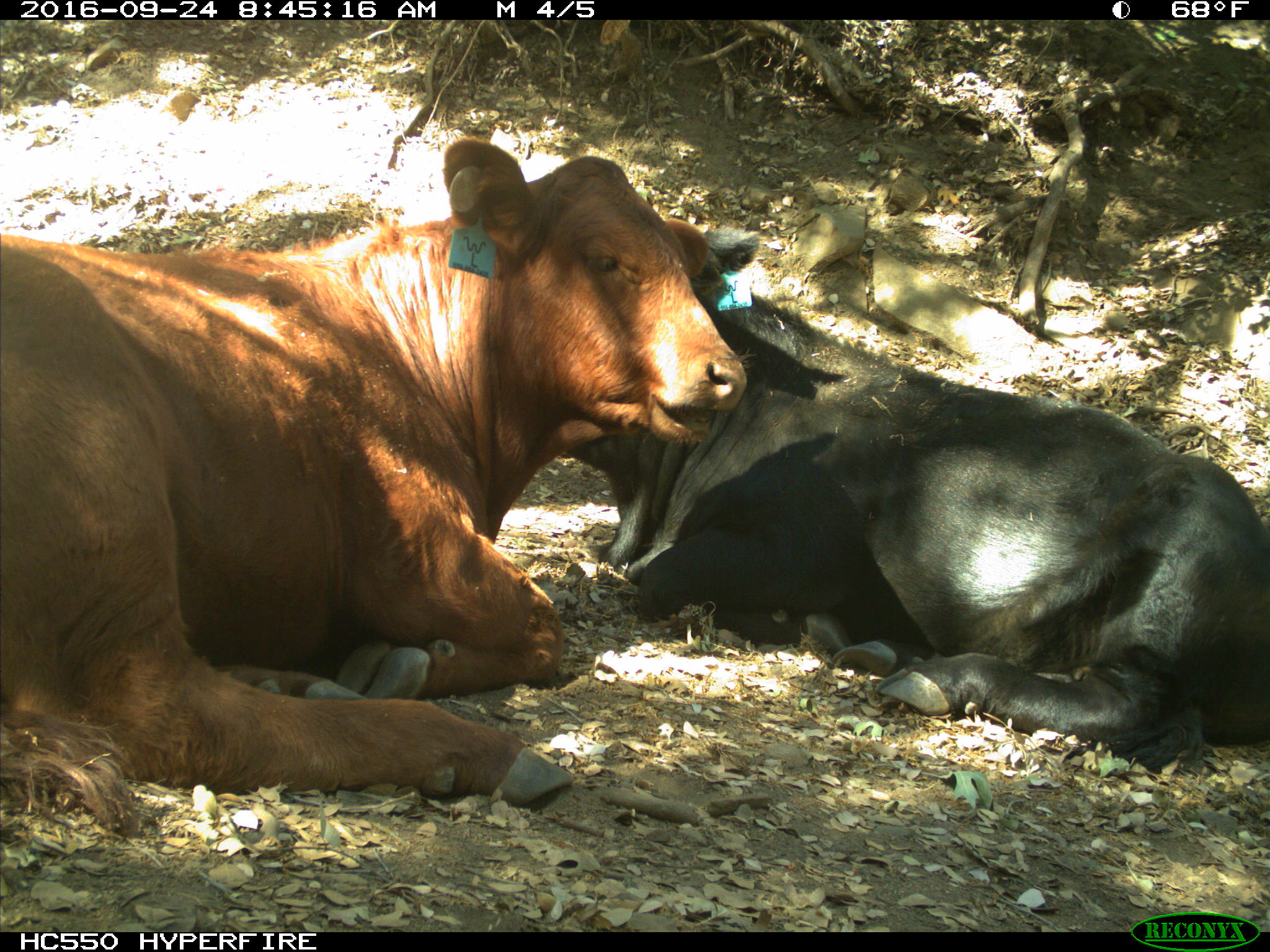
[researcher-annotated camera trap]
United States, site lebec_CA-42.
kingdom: Animalia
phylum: Chordata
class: Mammalia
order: Artiodactyla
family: Bovidae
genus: Bos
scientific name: Bos taurus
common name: domestic cow